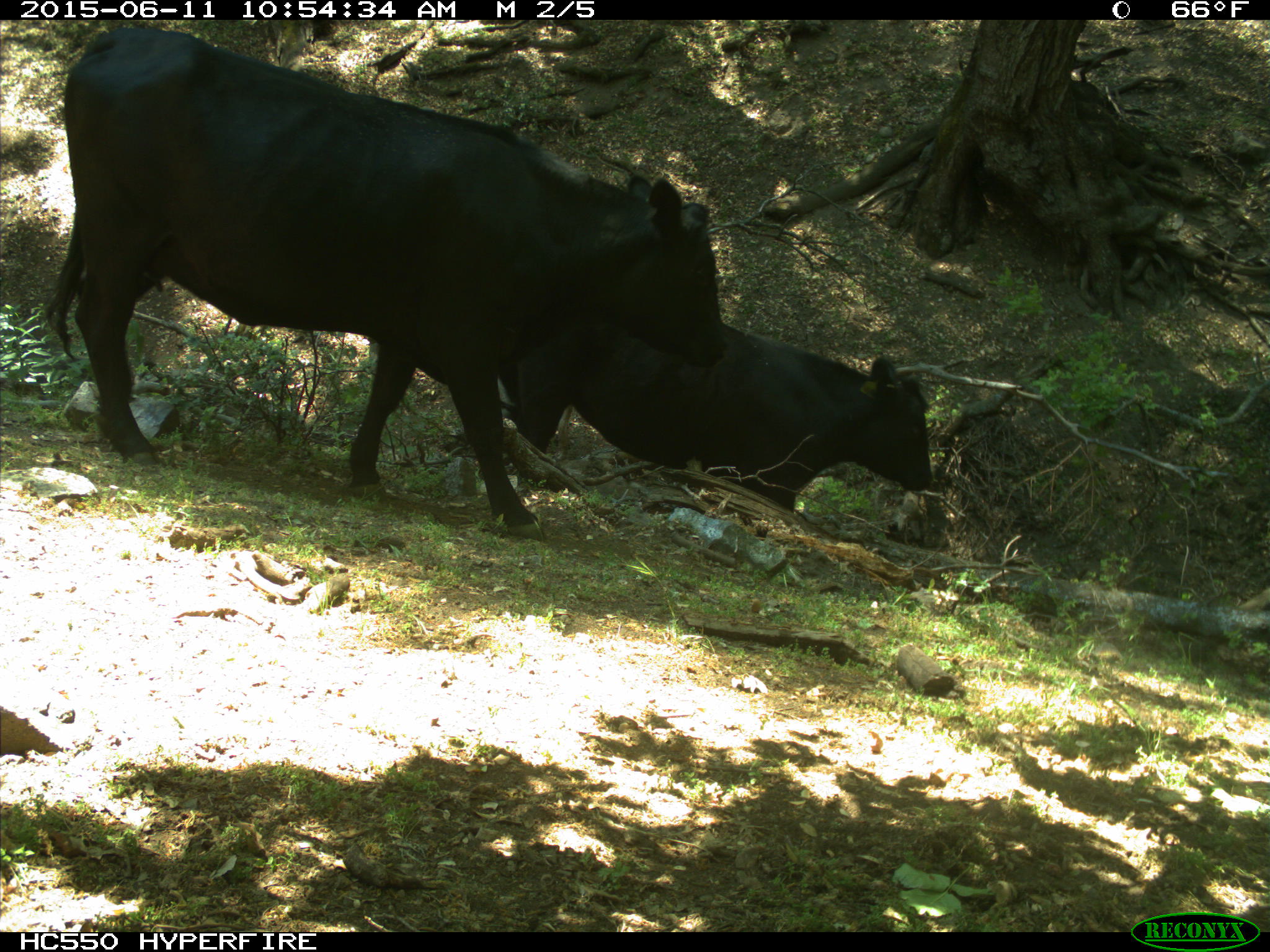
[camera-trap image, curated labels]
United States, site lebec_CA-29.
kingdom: Animalia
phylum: Chordata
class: Mammalia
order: Artiodactyla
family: Bovidae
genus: Bos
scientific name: Bos taurus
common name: domestic cow